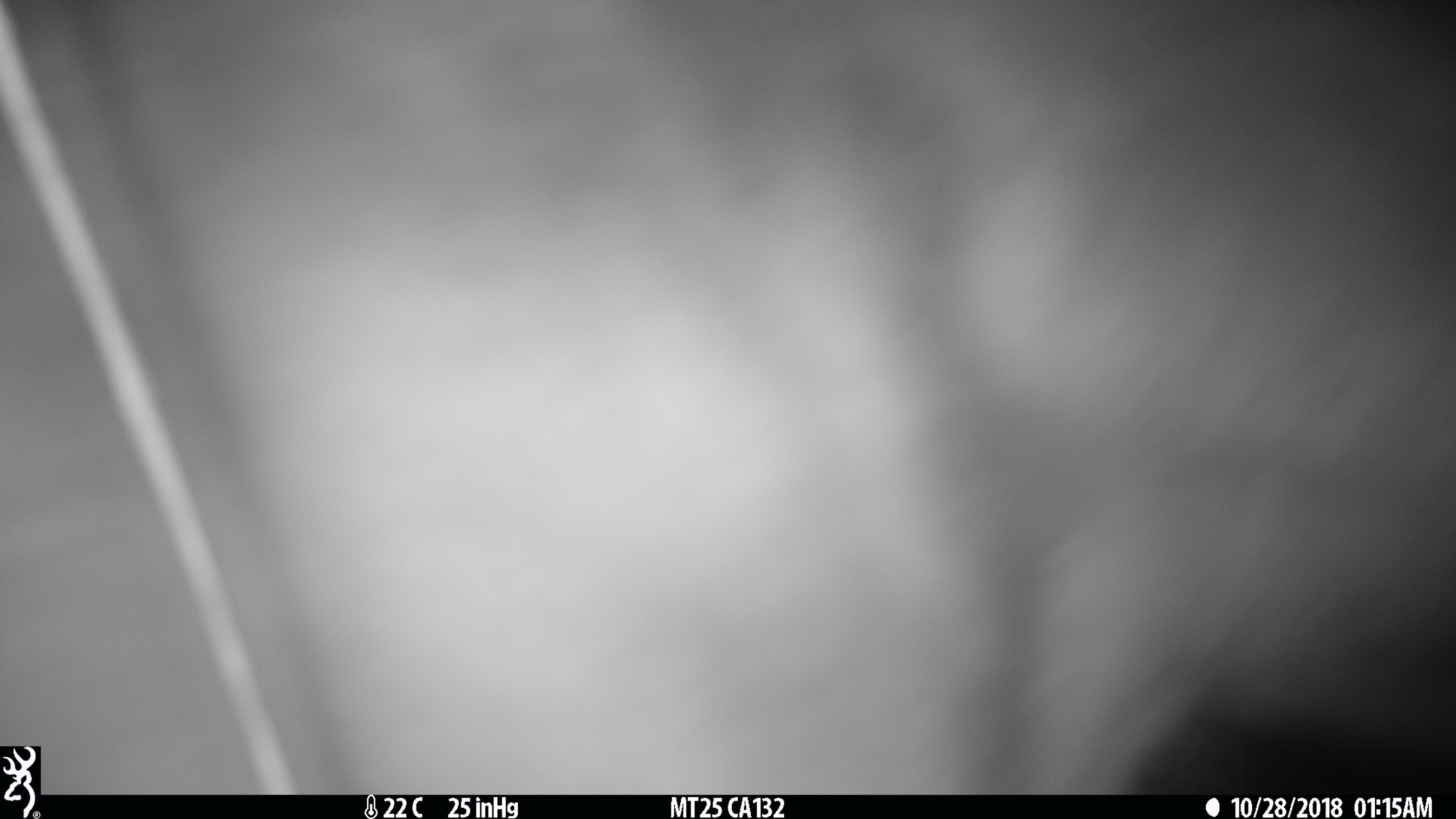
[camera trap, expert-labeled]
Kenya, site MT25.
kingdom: Animalia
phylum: Chordata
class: Mammalia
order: Artiodactyla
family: Hippopotamidae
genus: Hippopotamus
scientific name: Hippopotamus amphibius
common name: hippopotamus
Hippopotamus (Hippopotamus amphibius).